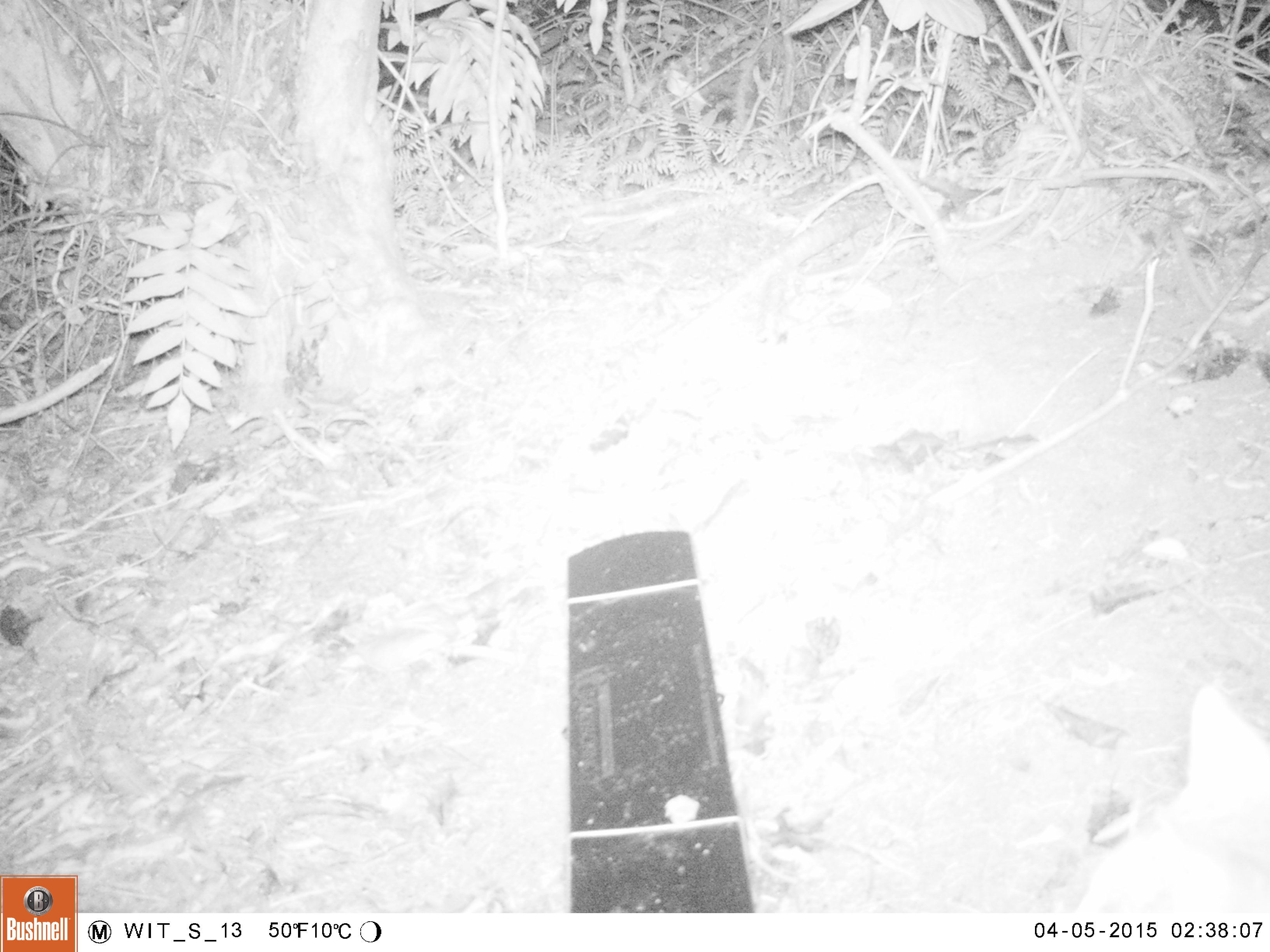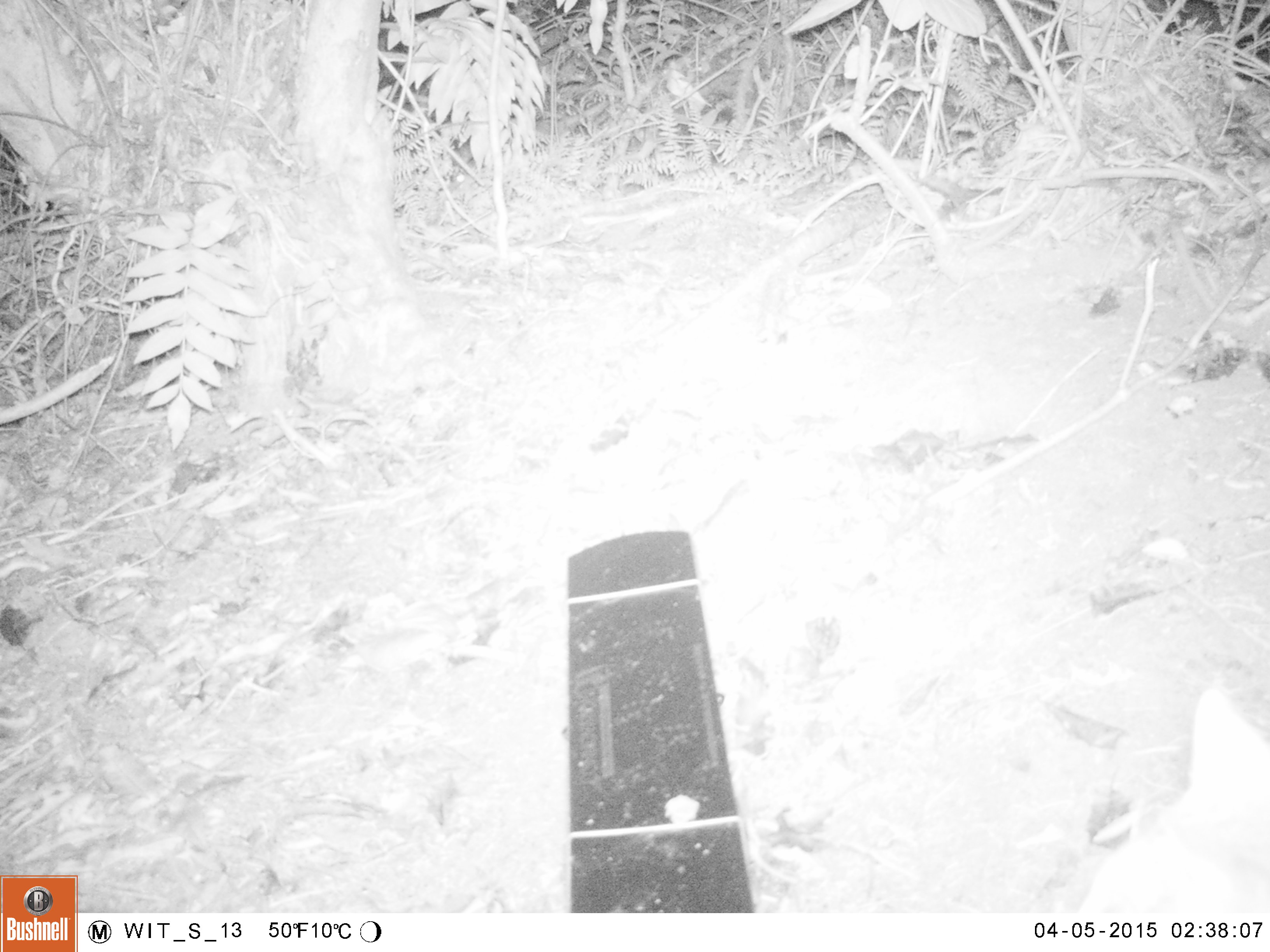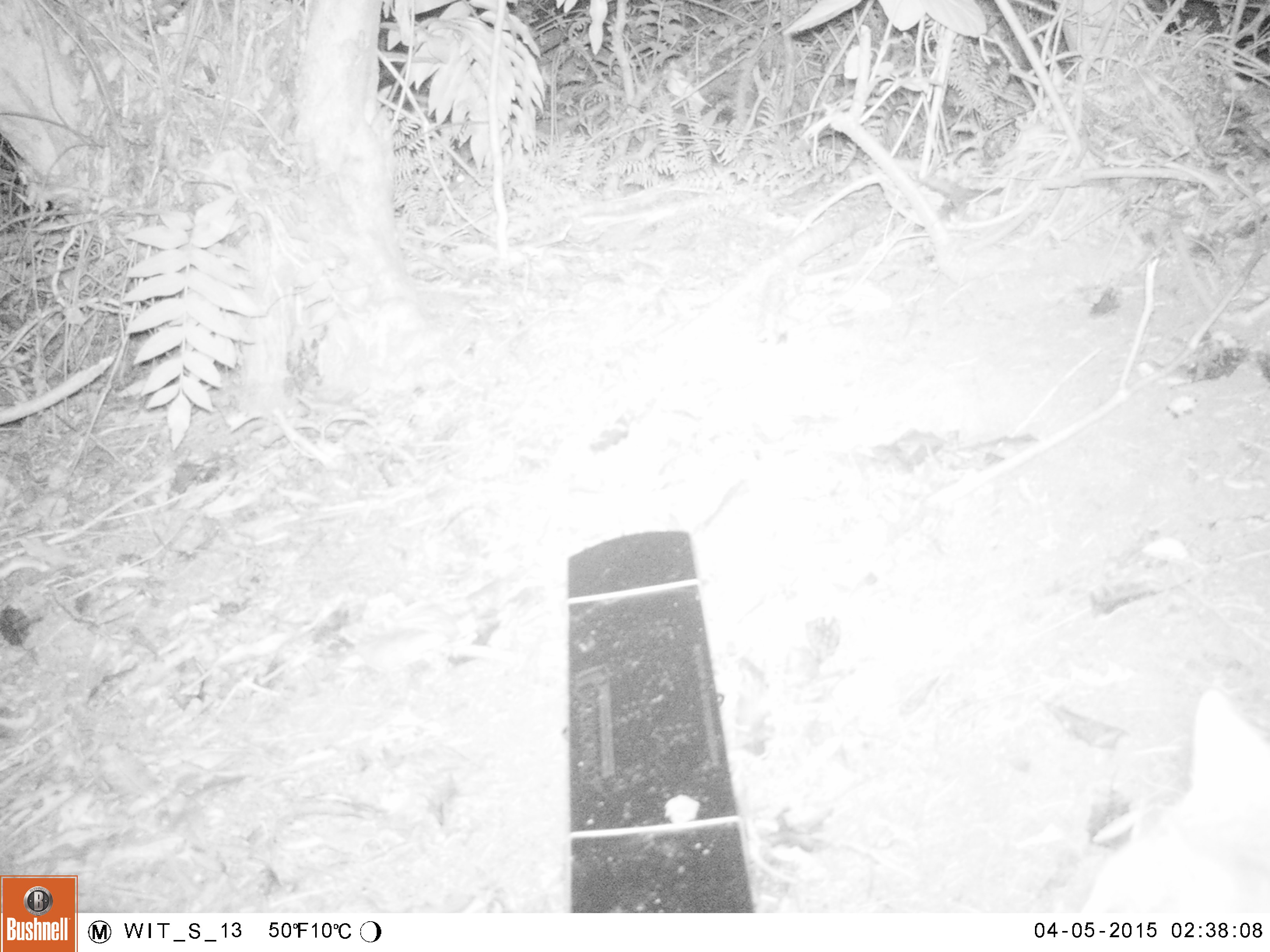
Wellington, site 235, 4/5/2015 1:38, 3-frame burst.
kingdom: Animalia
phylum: Chordata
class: Mammalia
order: Carnivora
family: Felidae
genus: Felis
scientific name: Felis catus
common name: cat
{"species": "cat (Felis catus)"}